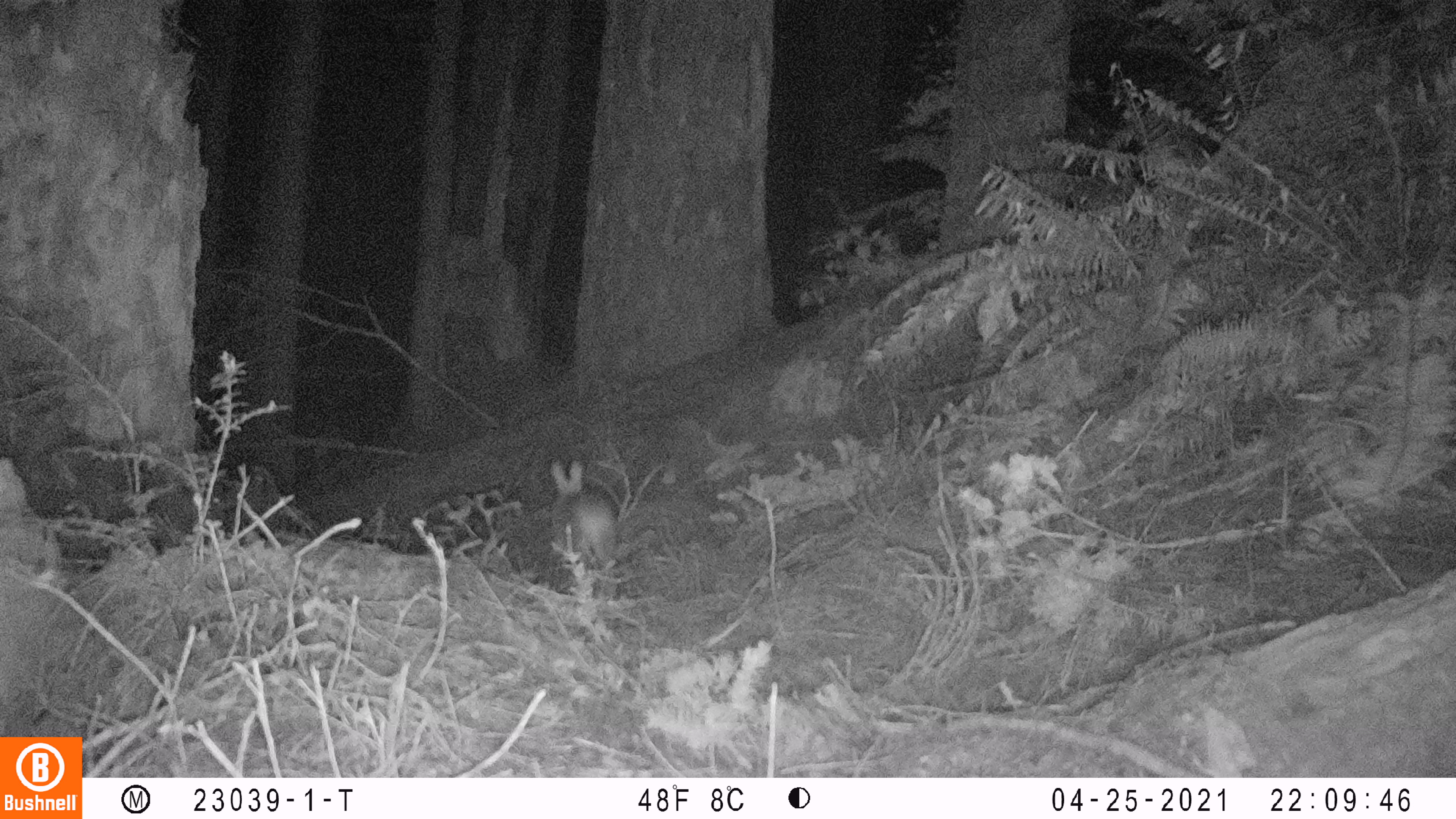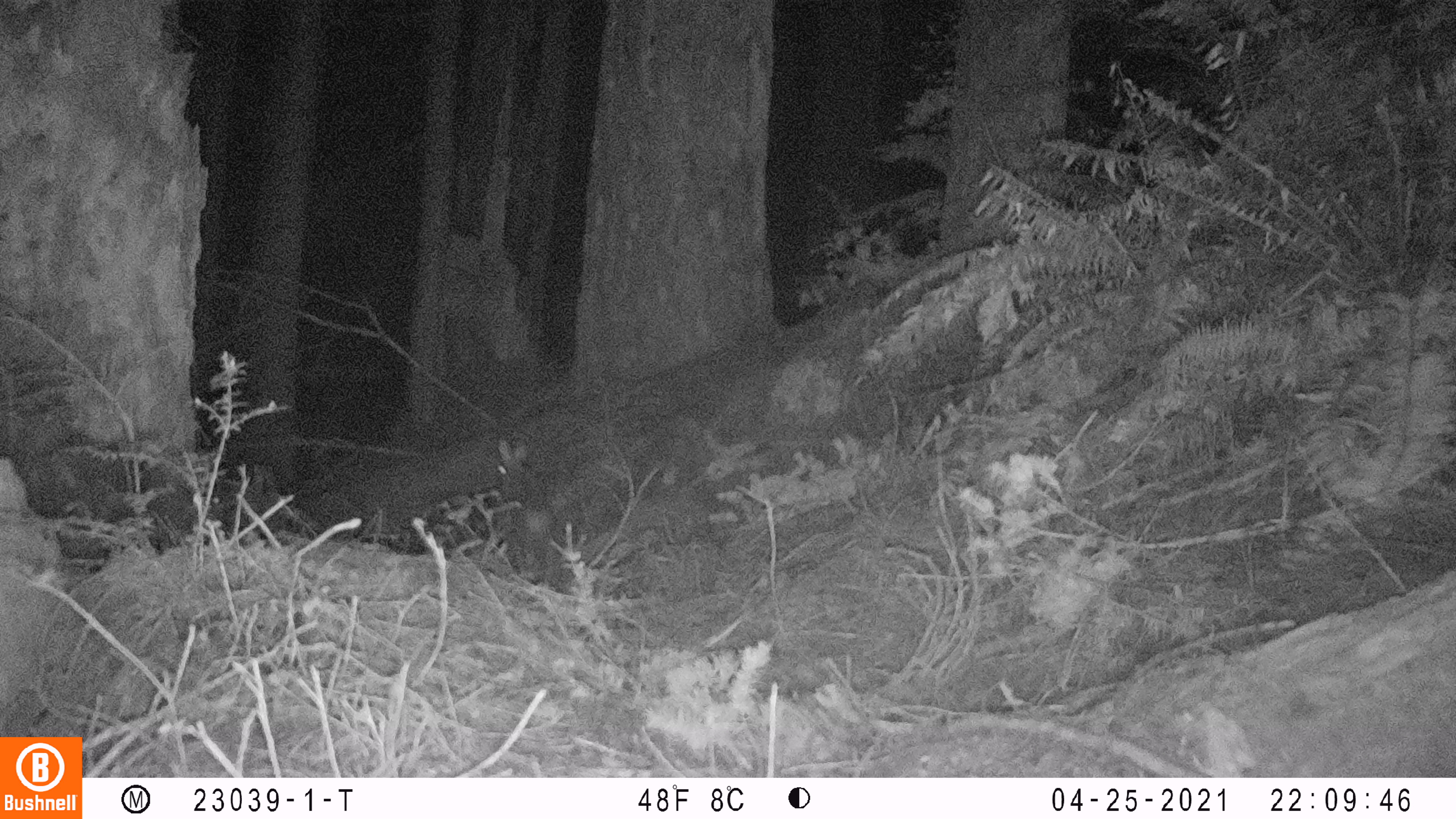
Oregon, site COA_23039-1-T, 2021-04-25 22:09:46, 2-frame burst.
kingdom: Animalia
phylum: Chordata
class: Mammalia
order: Lagomorpha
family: Leporidae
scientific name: Leporidae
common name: hares and rabbits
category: leporidae family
Leporidae family (hares and rabbits) (Leporidae).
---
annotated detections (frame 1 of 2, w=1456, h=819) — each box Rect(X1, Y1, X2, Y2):
leporidae family: Rect(527, 451, 642, 588)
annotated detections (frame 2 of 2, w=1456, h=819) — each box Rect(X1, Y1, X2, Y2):
leporidae family: Rect(469, 424, 580, 562)